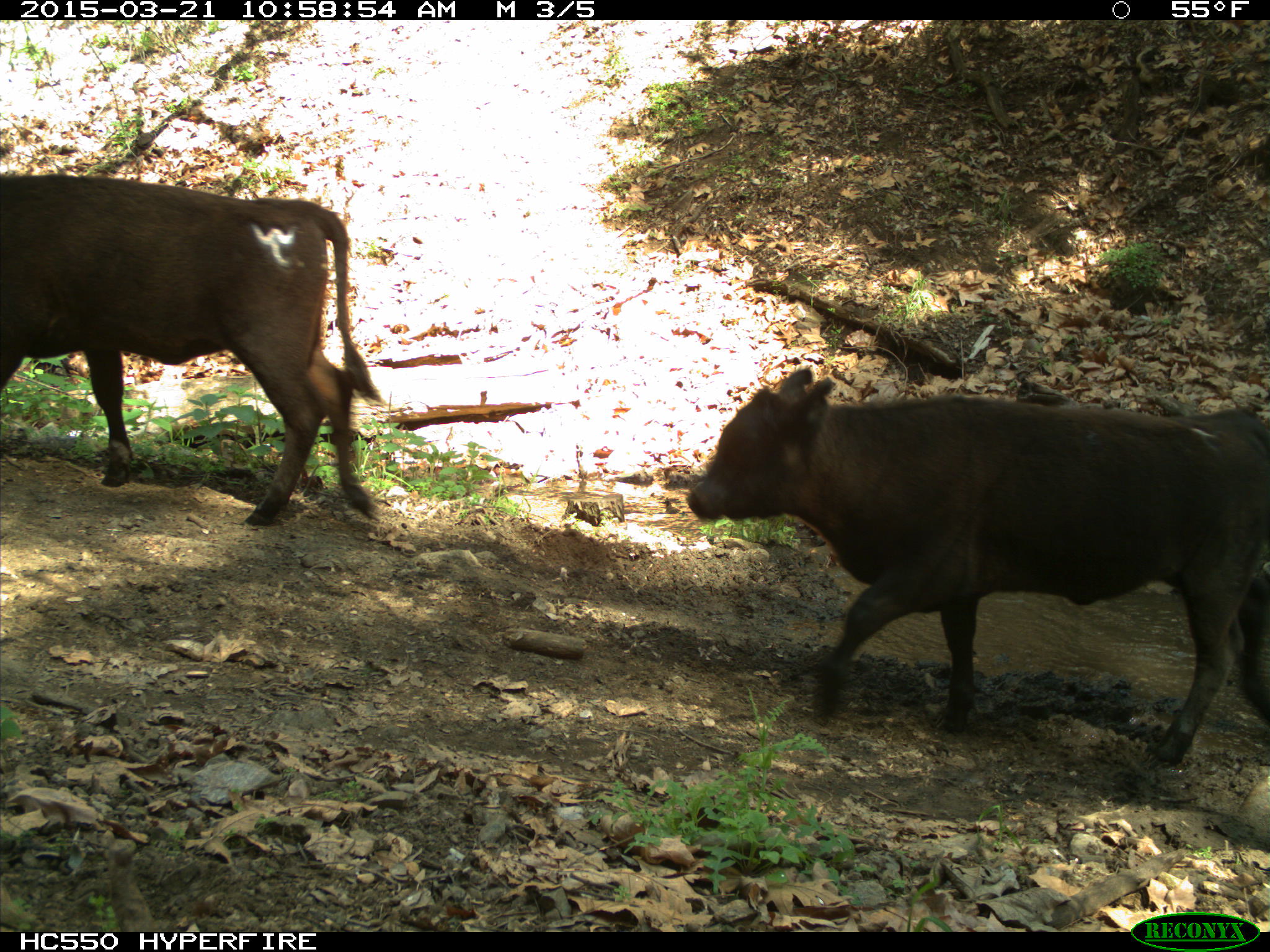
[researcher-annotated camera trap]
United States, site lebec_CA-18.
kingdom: Animalia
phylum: Chordata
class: Mammalia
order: Artiodactyla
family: Bovidae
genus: Bos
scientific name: Bos taurus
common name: domestic cow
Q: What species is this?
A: Bos taurus (domestic cow).